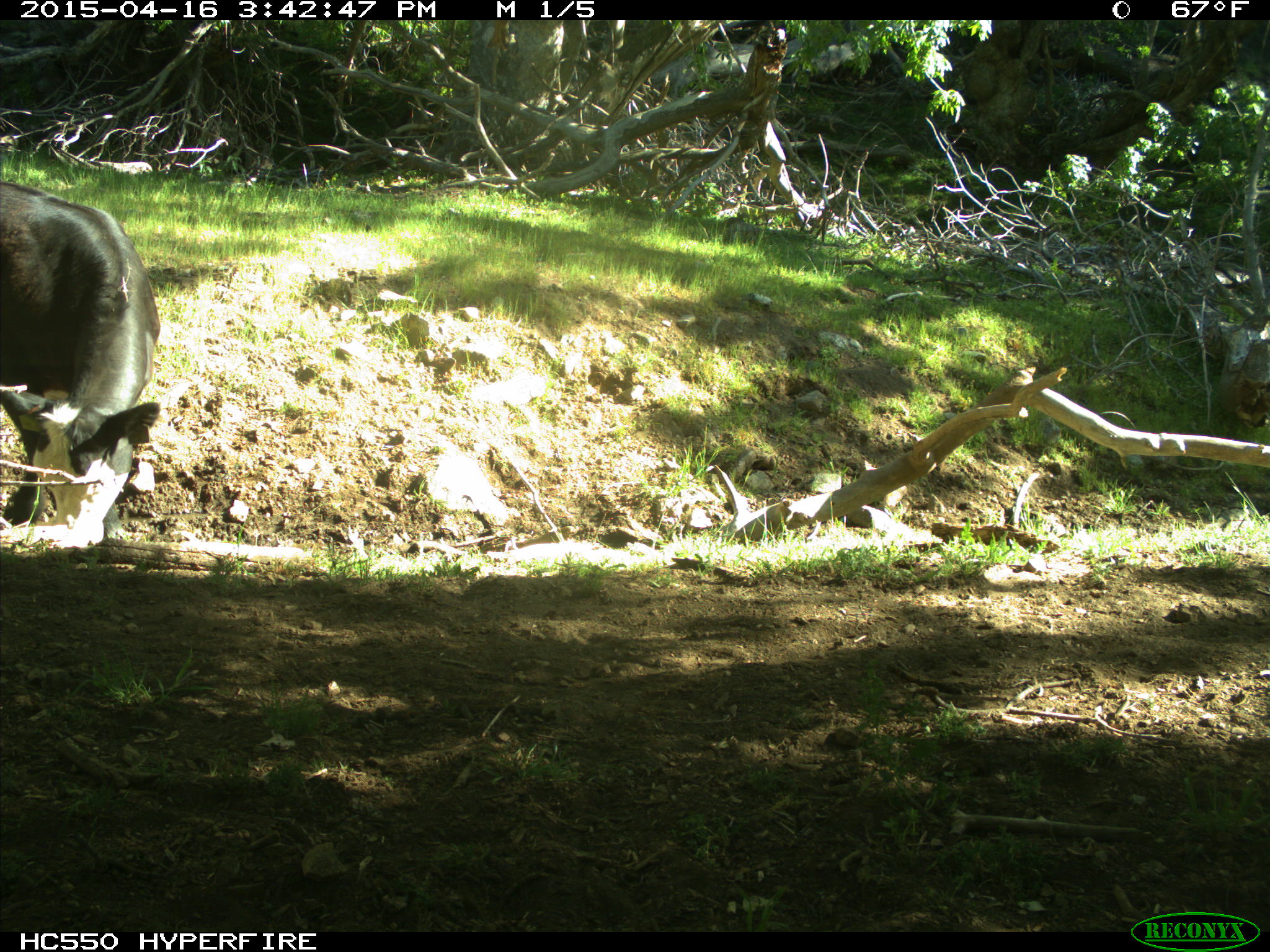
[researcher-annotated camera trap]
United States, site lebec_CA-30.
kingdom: Animalia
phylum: Chordata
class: Mammalia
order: Artiodactyla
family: Bovidae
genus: Bos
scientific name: Bos taurus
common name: domestic cow